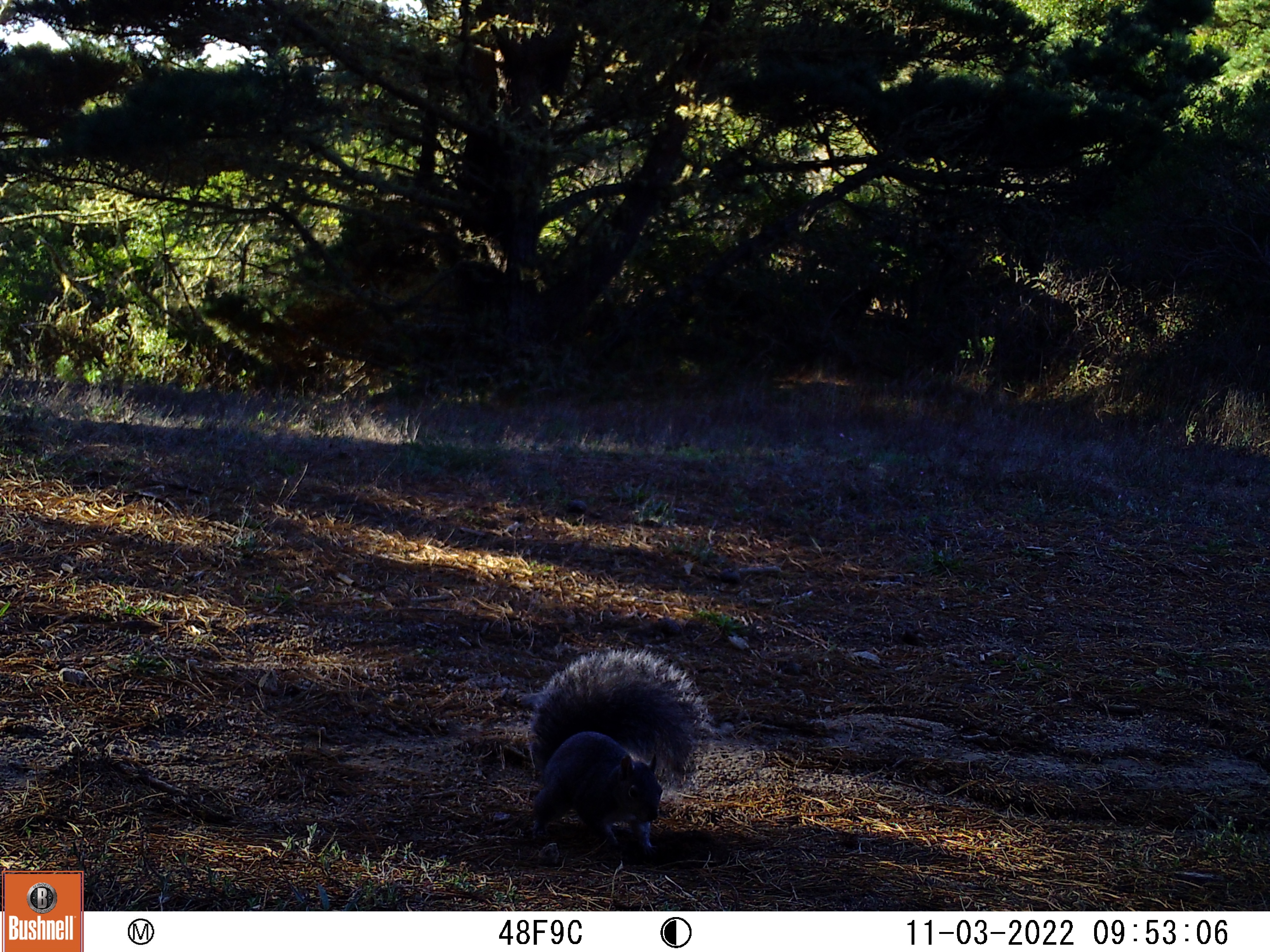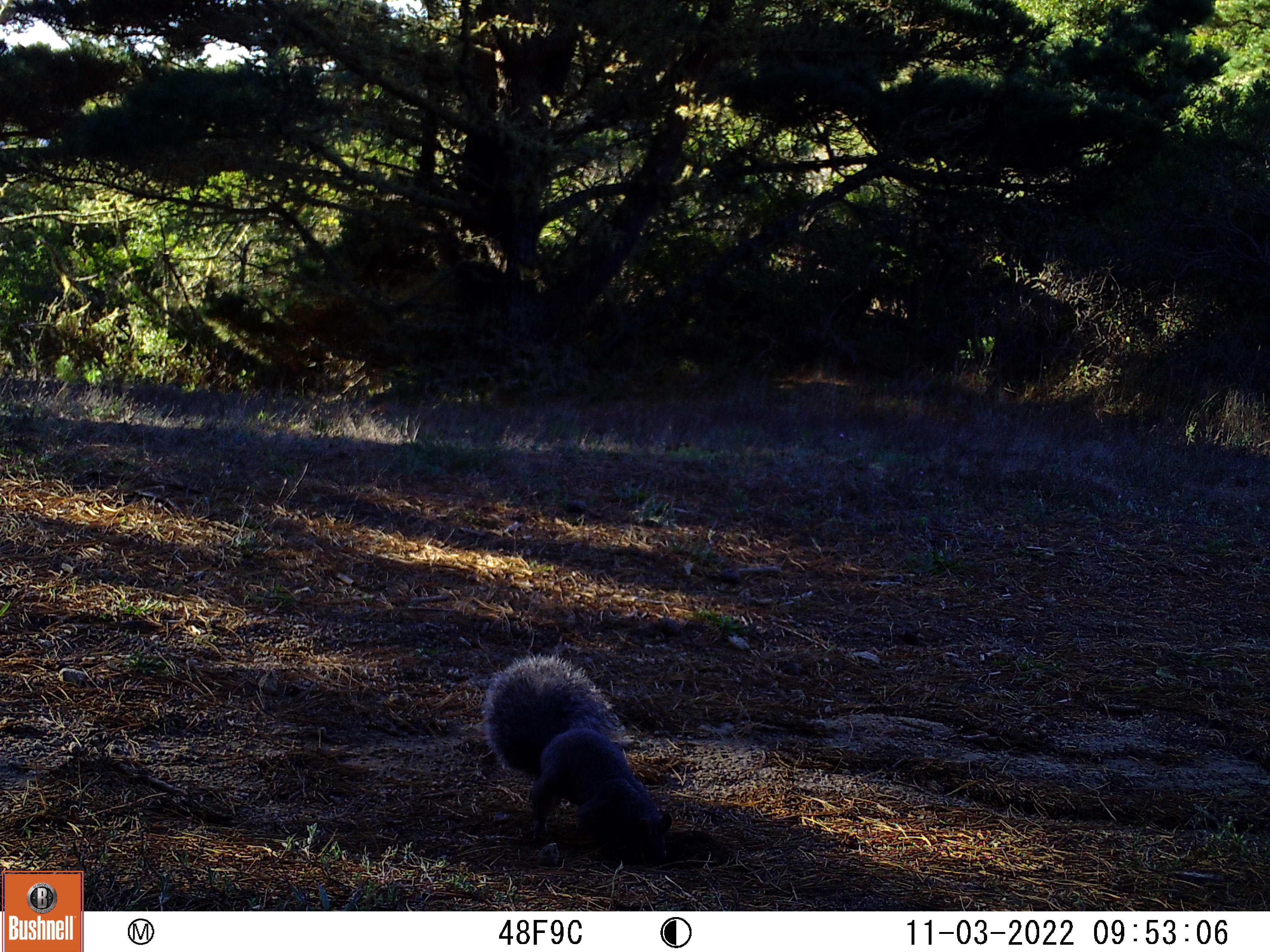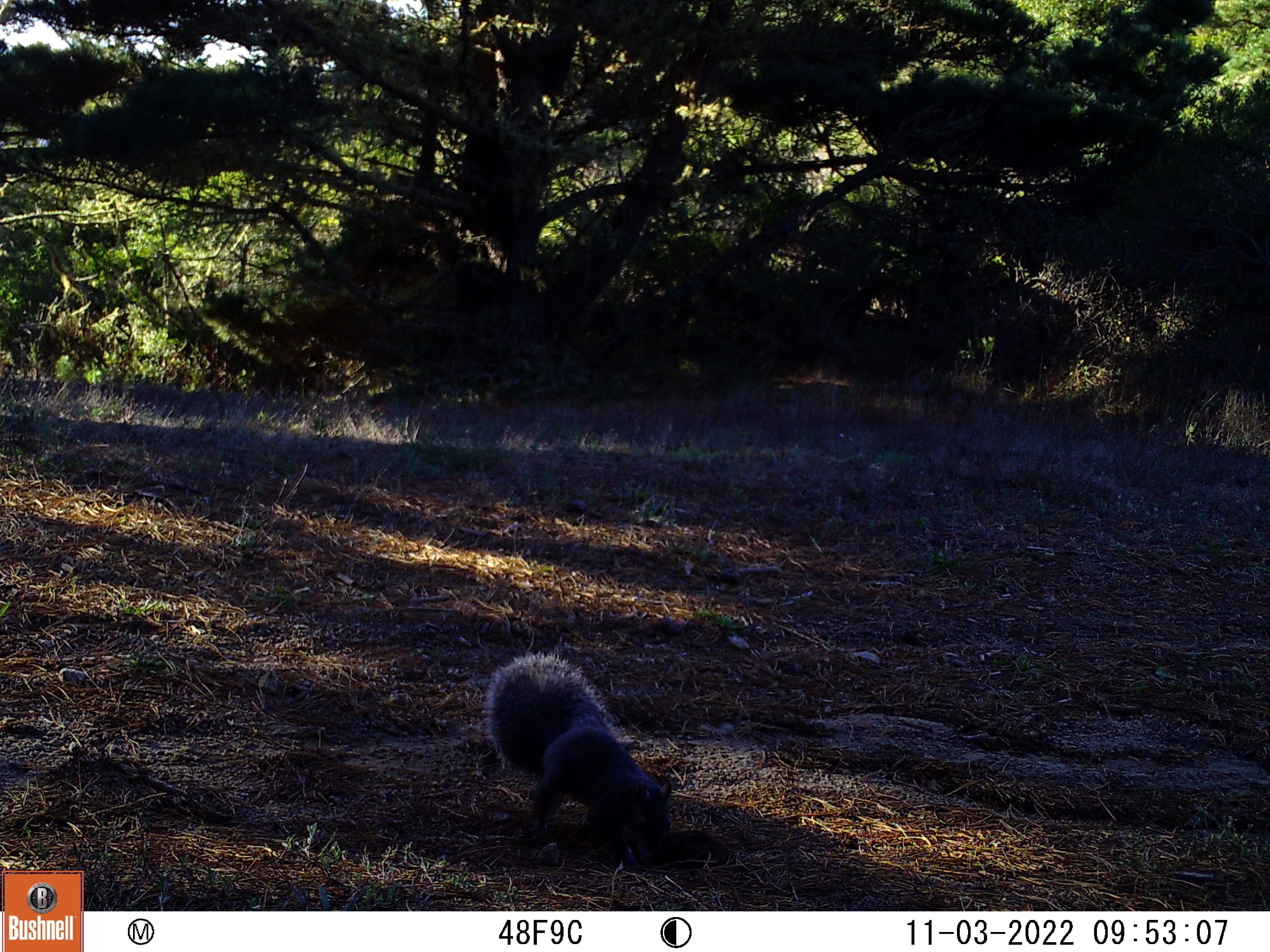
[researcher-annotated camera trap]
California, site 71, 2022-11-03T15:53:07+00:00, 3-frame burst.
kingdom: Animalia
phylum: Chordata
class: Mammalia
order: Rodentia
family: Sciuridae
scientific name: Sciuridae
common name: squirrel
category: unknown squirrel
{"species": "unknown squirrel (squirrel) (Sciuridae)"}